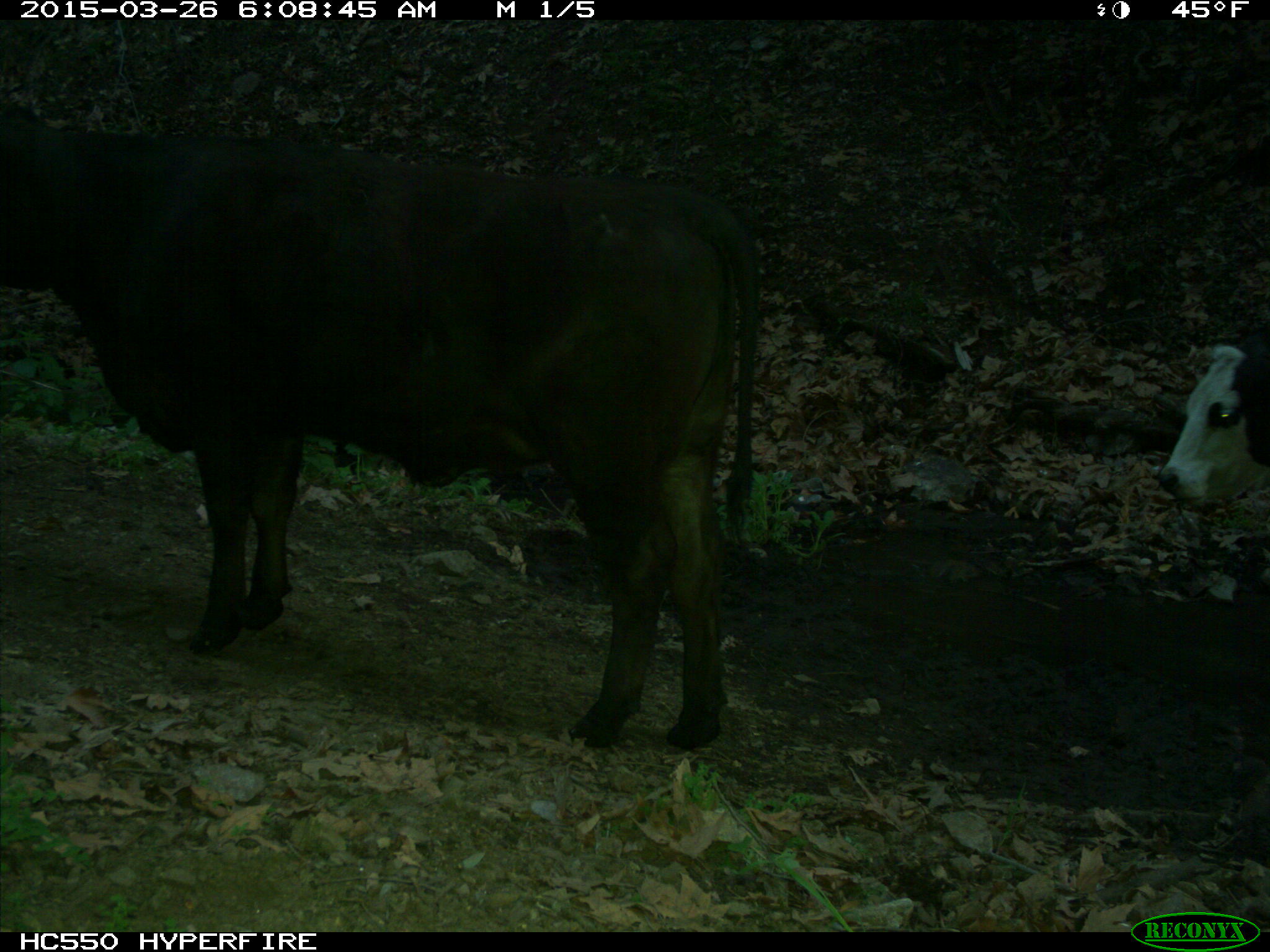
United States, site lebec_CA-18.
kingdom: Animalia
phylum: Chordata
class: Mammalia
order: Artiodactyla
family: Bovidae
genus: Bos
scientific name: Bos taurus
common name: domestic cow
Bos taurus (domestic cow).